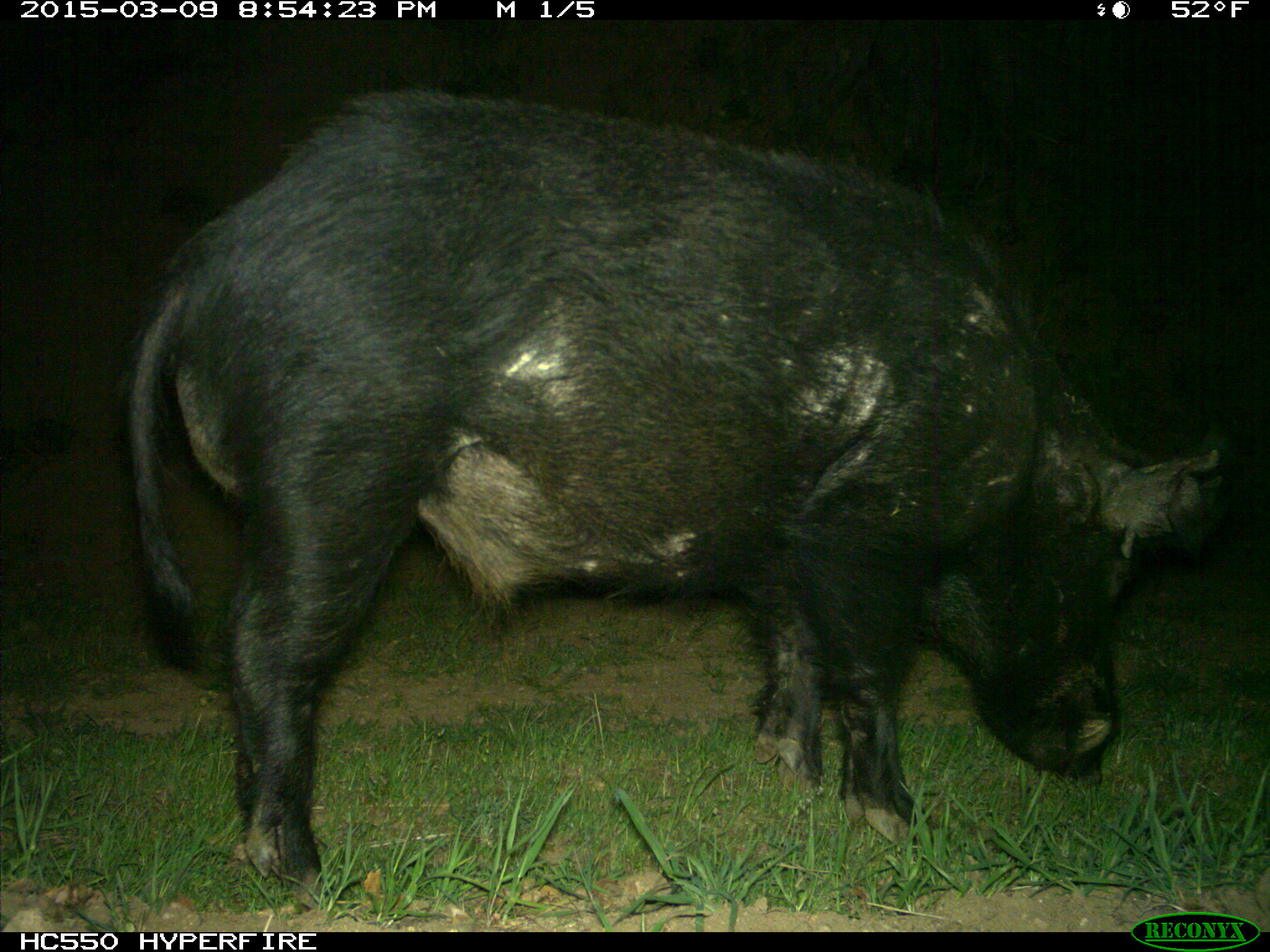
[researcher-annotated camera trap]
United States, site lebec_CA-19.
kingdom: Animalia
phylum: Chordata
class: Mammalia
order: Artiodactyla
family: Suidae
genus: Sus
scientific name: Sus scrofa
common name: wild boar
Sus scrofa (wild boar).